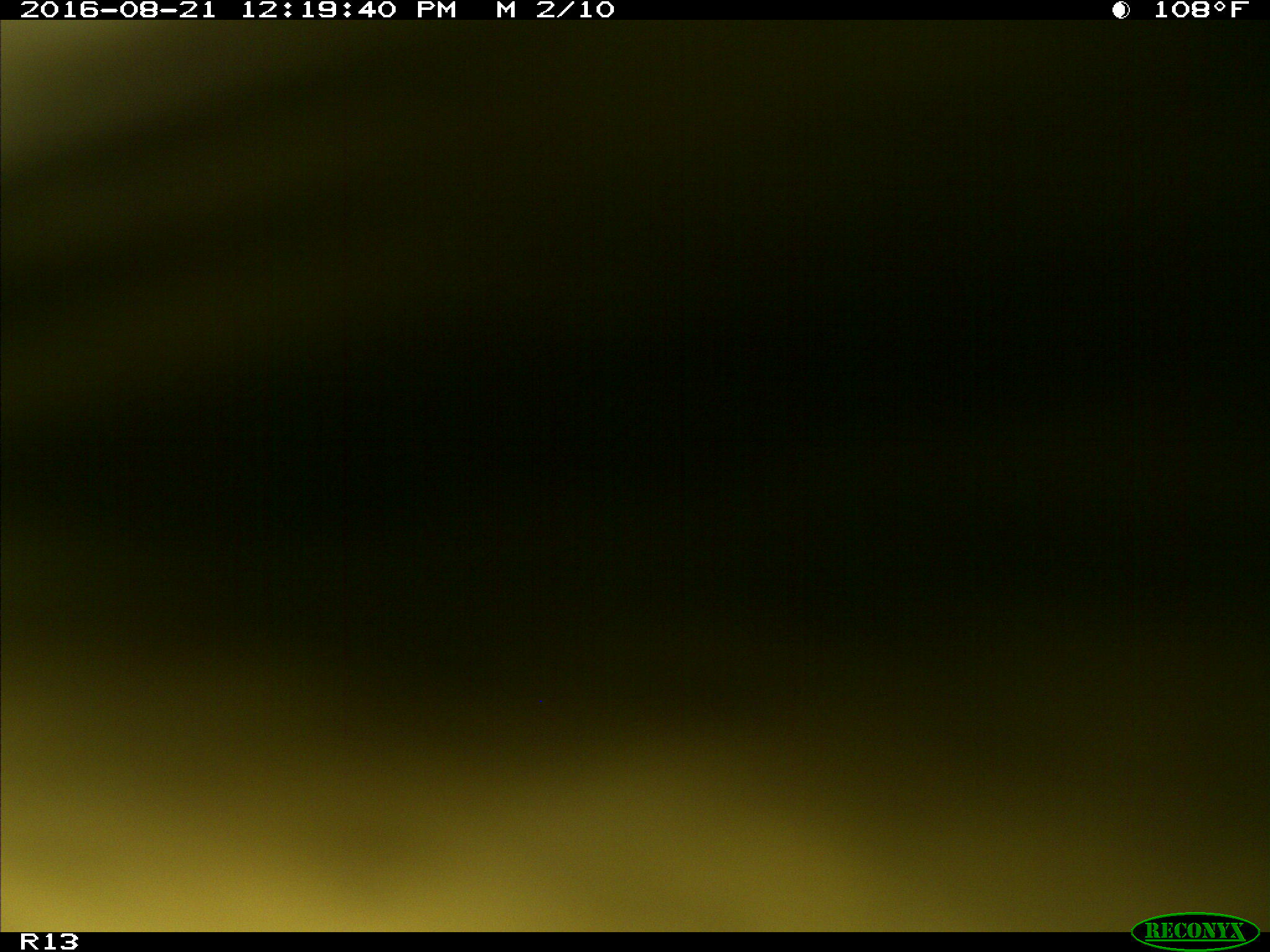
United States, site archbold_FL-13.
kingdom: Animalia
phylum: Chordata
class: Mammalia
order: Artiodactyla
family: Bovidae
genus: Bos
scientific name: Bos taurus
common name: domestic cow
Bos taurus (domestic cow).